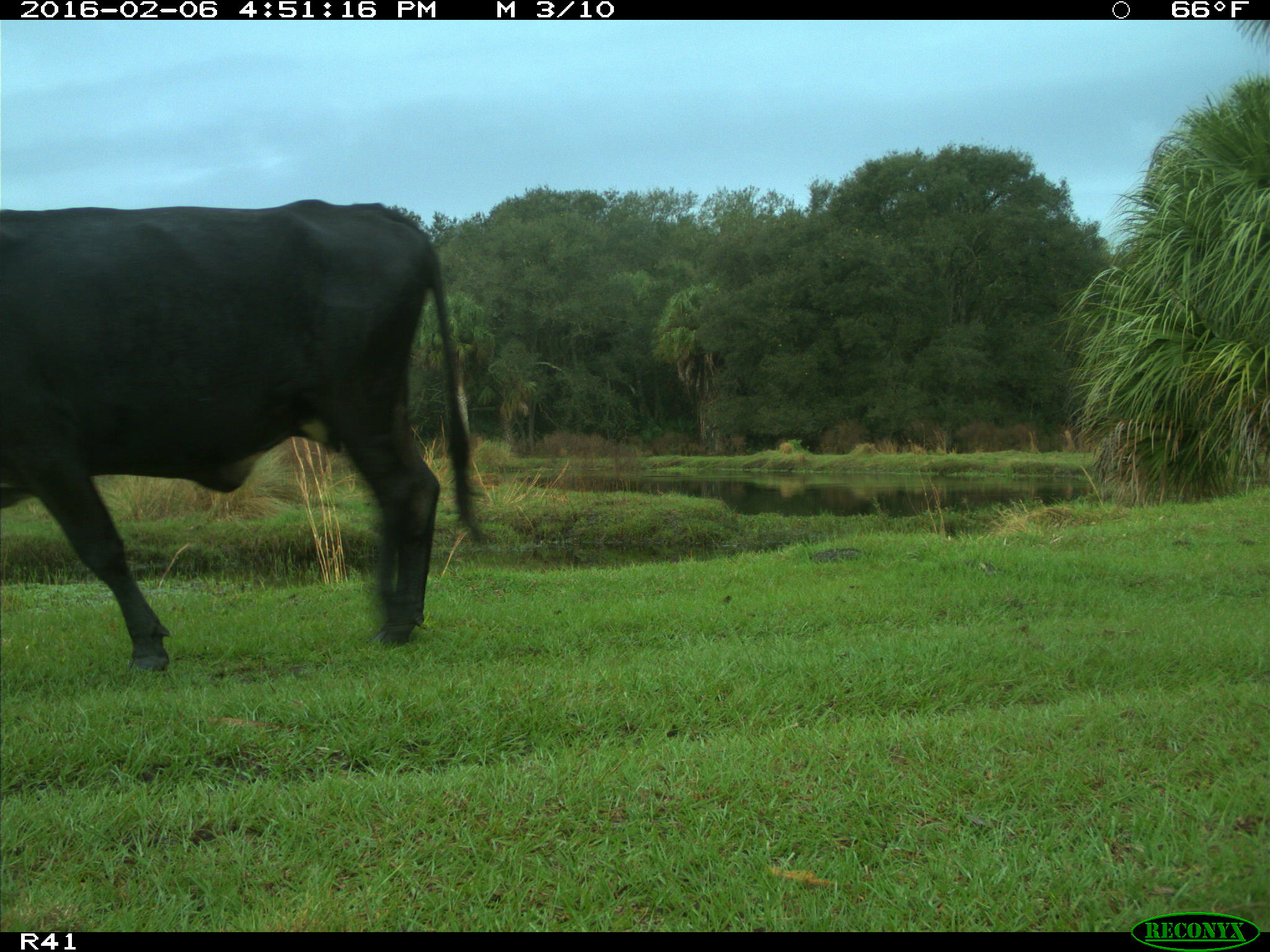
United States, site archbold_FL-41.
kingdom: Animalia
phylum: Chordata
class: Mammalia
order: Artiodactyla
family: Bovidae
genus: Bos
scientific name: Bos taurus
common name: domestic cow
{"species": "Bos taurus (domestic cow)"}